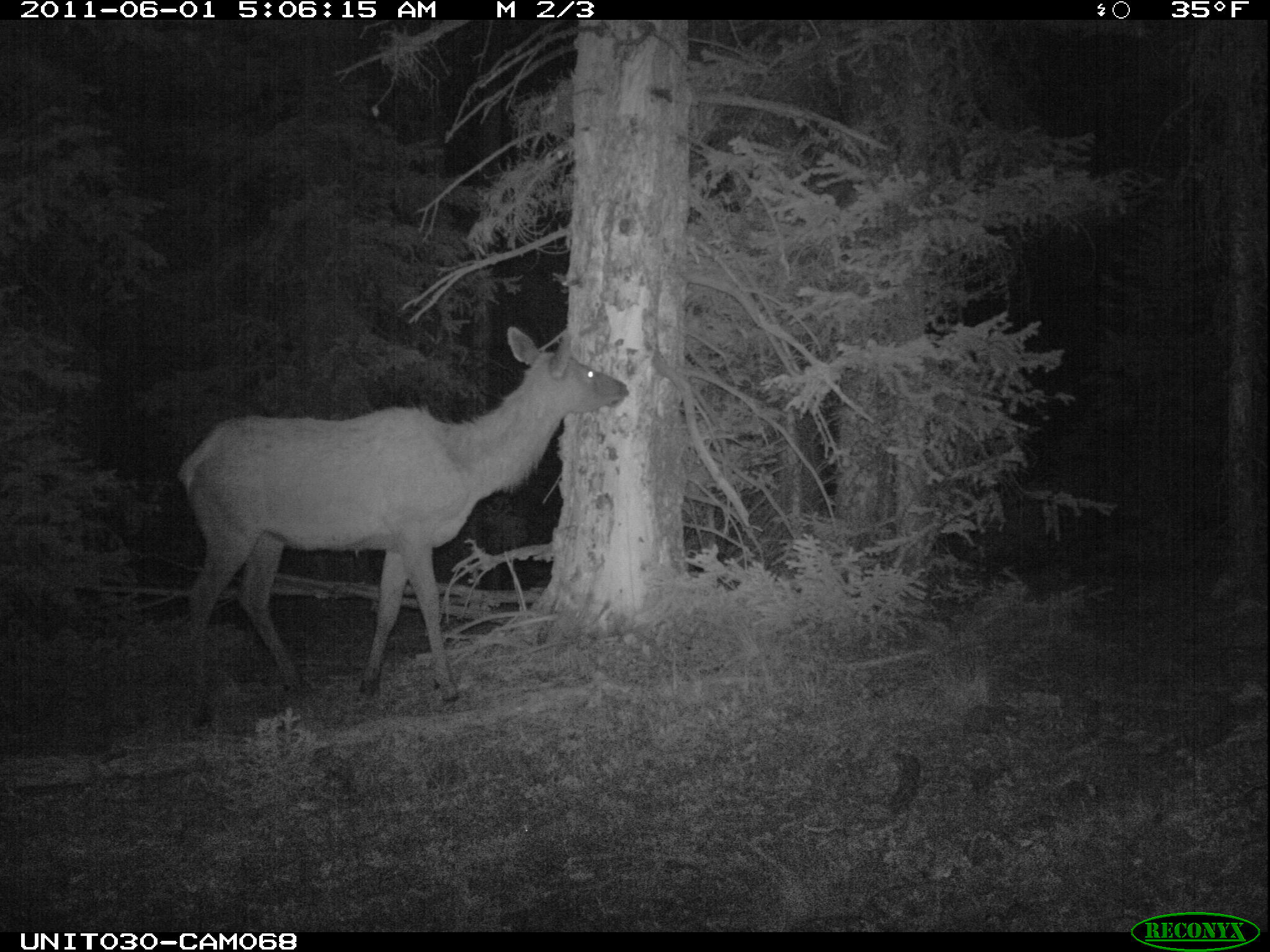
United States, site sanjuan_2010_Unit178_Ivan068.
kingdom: Animalia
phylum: Chordata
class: Mammalia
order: Artiodactyla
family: Cervidae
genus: Cervus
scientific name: Cervus elaphus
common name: red deer